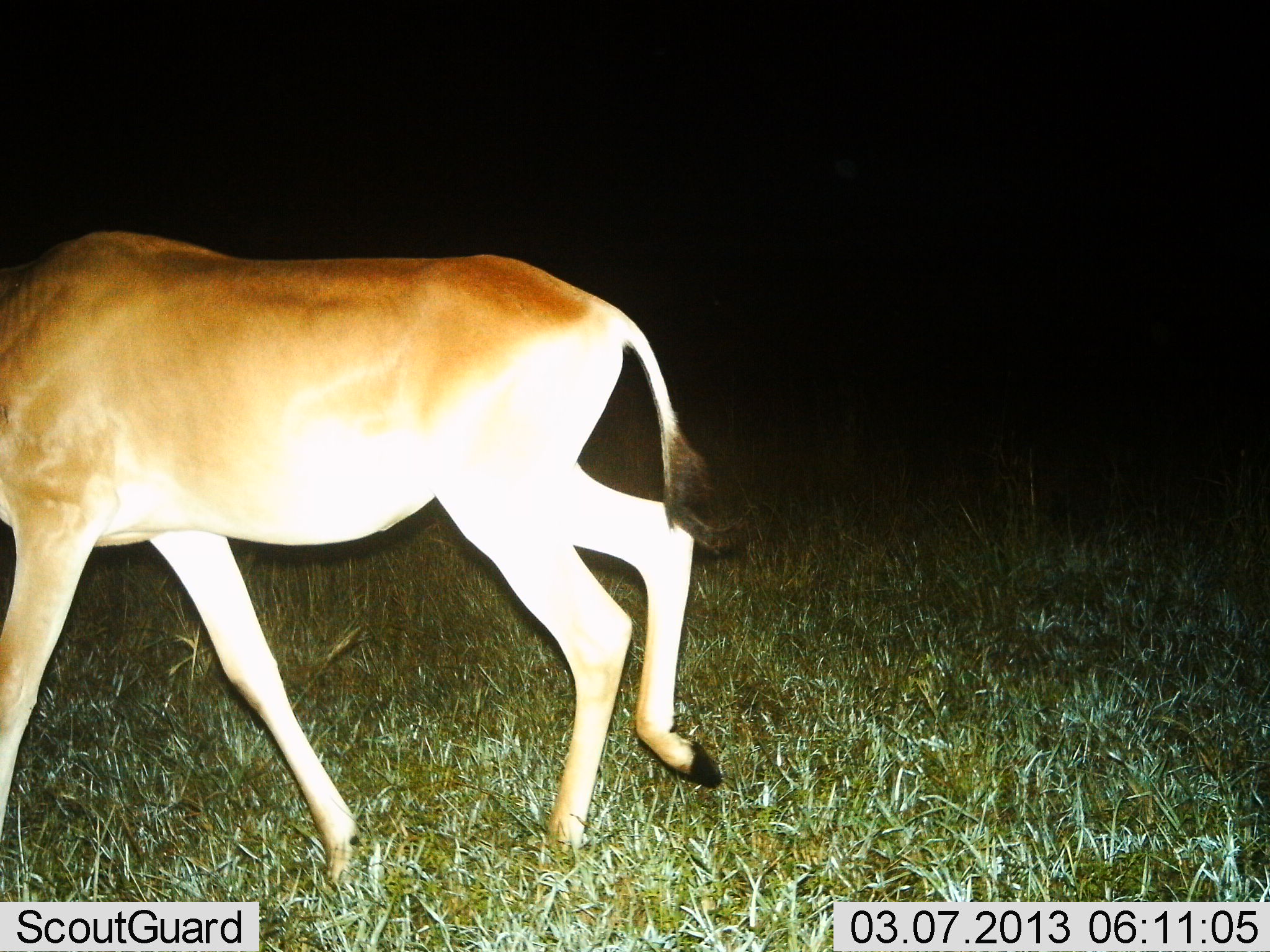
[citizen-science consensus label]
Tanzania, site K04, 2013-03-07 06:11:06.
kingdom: Animalia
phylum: Chordata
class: Mammalia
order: Artiodactyla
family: Bovidae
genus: Alcelaphus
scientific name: Alcelaphus buselaphus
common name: hartebeest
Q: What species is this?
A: Hartebeest (Alcelaphus buselaphus).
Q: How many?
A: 1.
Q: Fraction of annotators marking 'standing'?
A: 11%.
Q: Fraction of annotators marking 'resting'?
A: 0%.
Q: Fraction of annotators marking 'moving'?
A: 84%.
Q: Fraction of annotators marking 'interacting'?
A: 0%.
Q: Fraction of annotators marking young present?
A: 0%.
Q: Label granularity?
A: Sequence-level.